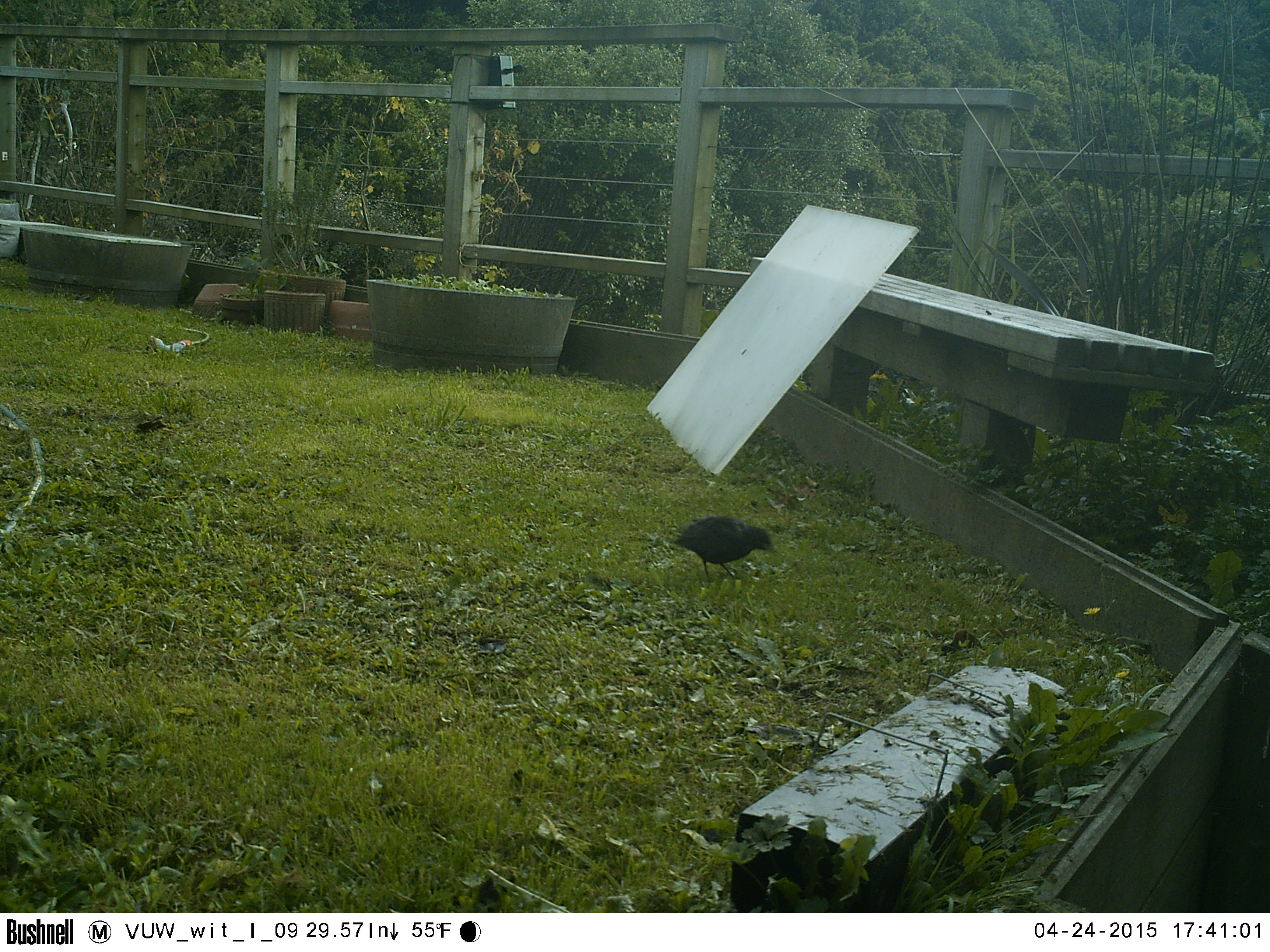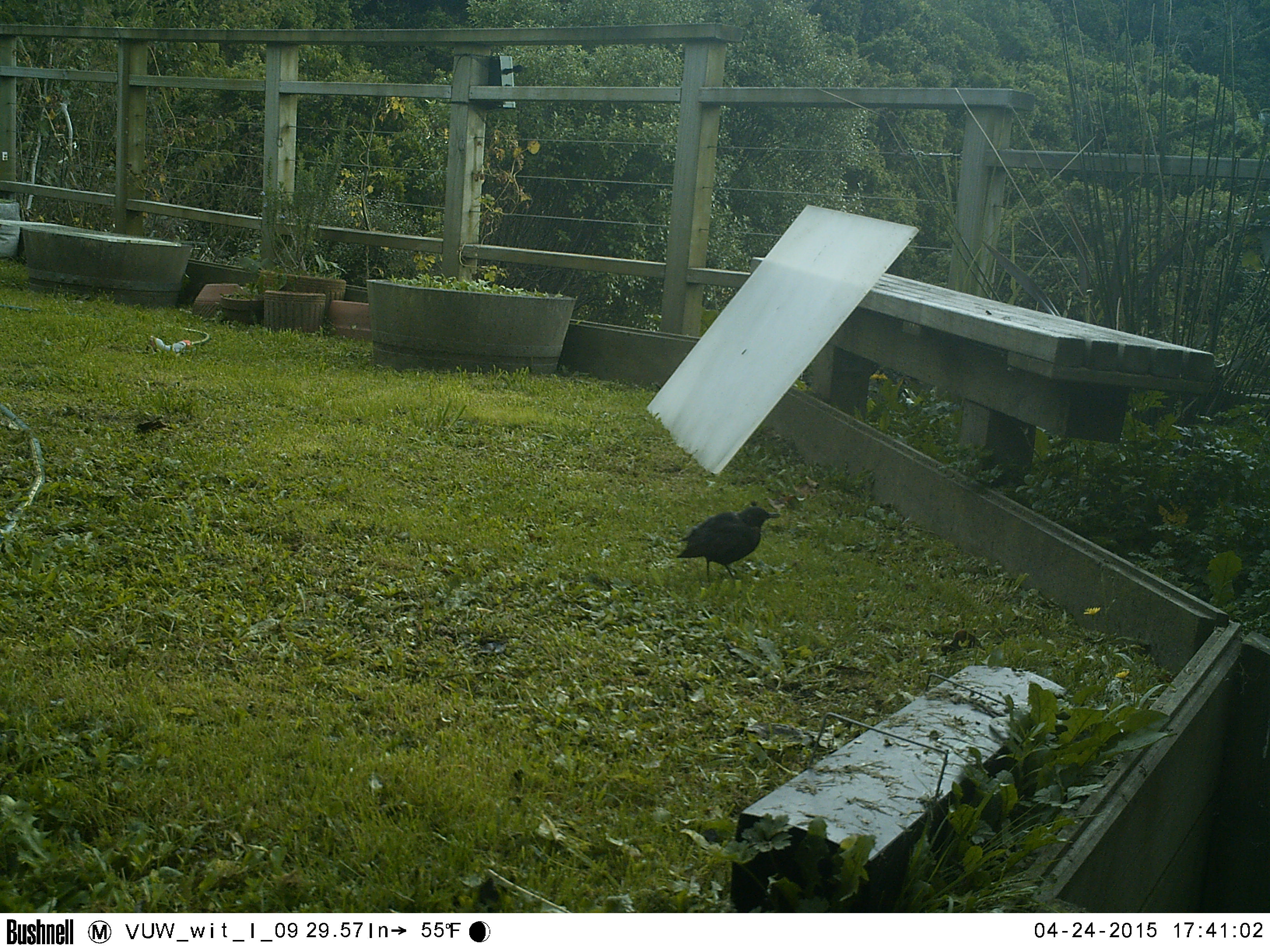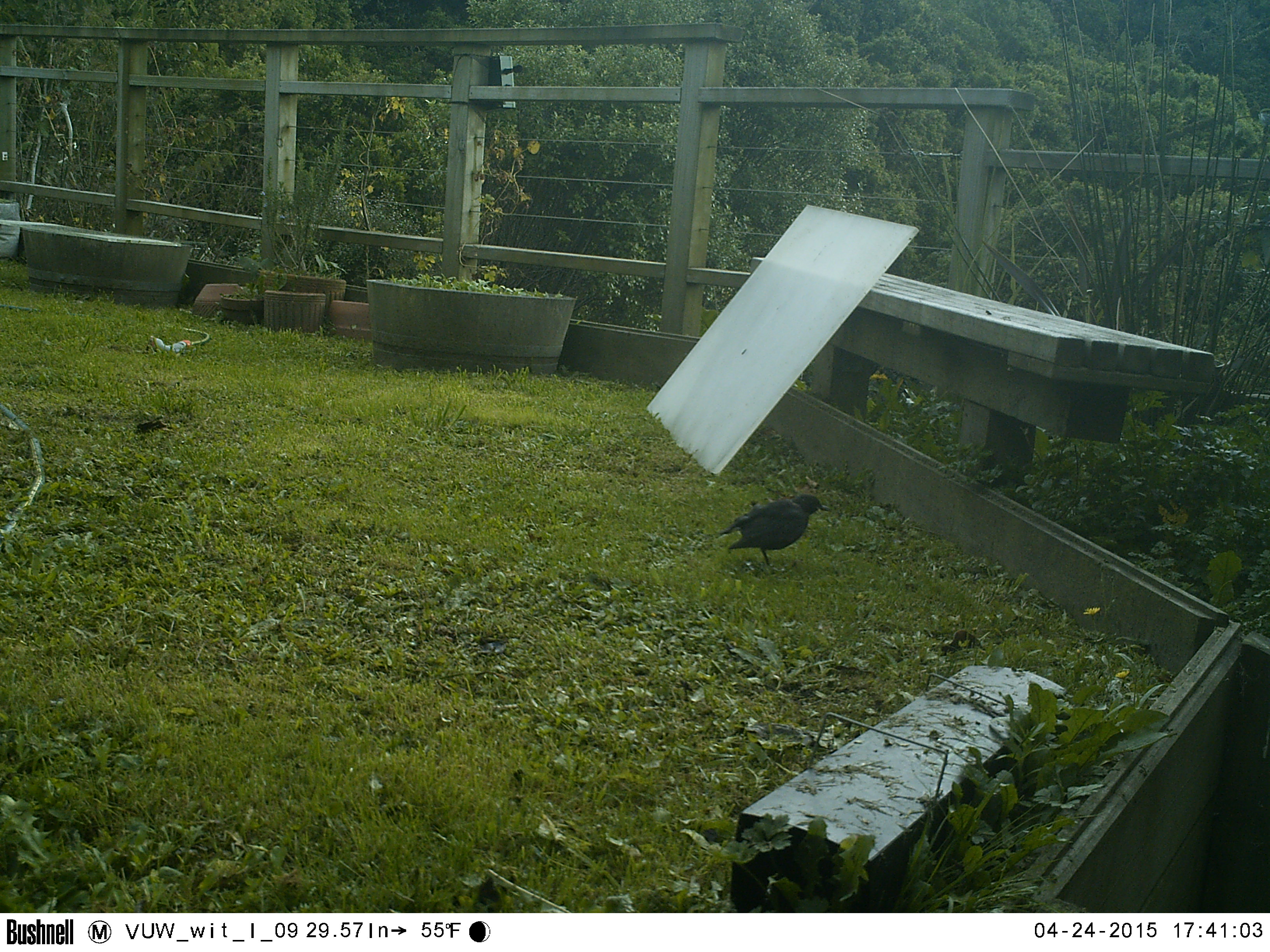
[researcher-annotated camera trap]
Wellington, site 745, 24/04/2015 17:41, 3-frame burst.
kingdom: Animalia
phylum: Chordata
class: Aves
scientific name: Aves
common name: bird